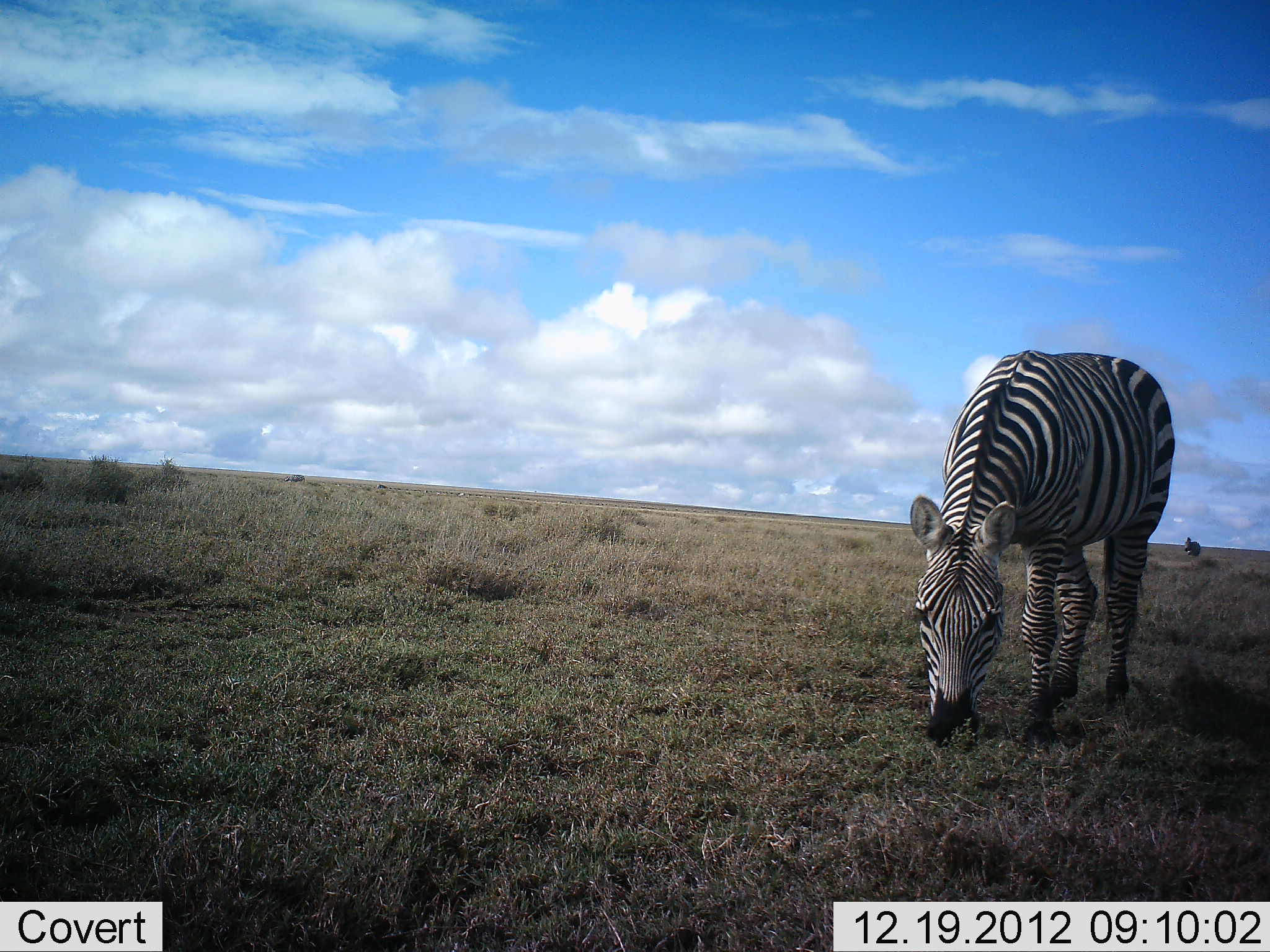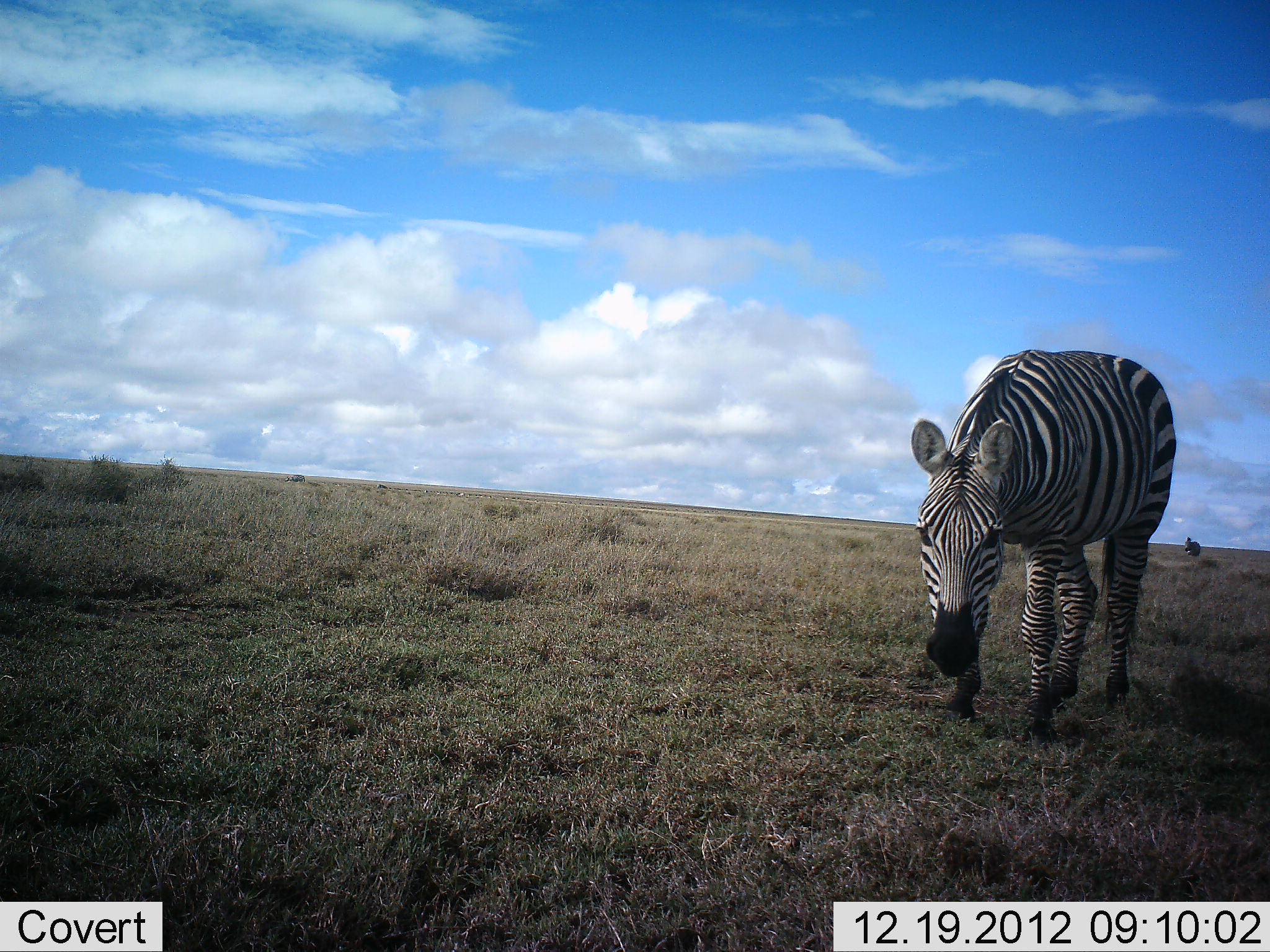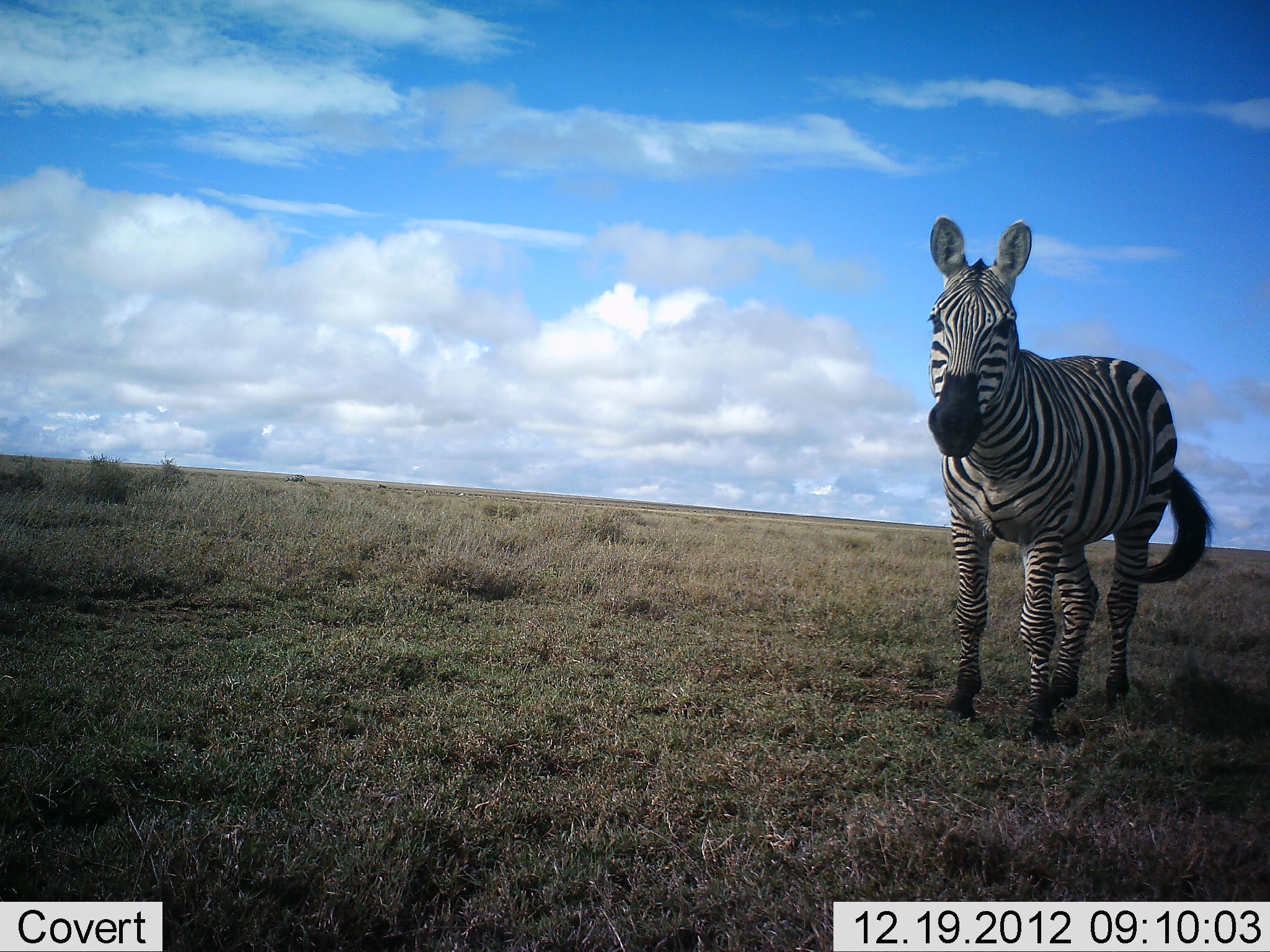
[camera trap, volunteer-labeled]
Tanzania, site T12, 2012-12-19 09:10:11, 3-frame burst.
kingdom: Animalia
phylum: Chordata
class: Mammalia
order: Perissodactyla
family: Equidae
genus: Equus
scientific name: Equus quagga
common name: plains zebra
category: zebra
Zebra (plains zebra) (Equus quagga), count 1. Behavior (volunteer vote fractions): standing 30%, resting 0%, moving 30%, interacting 10%. Young present (vote fraction): 0%. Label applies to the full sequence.